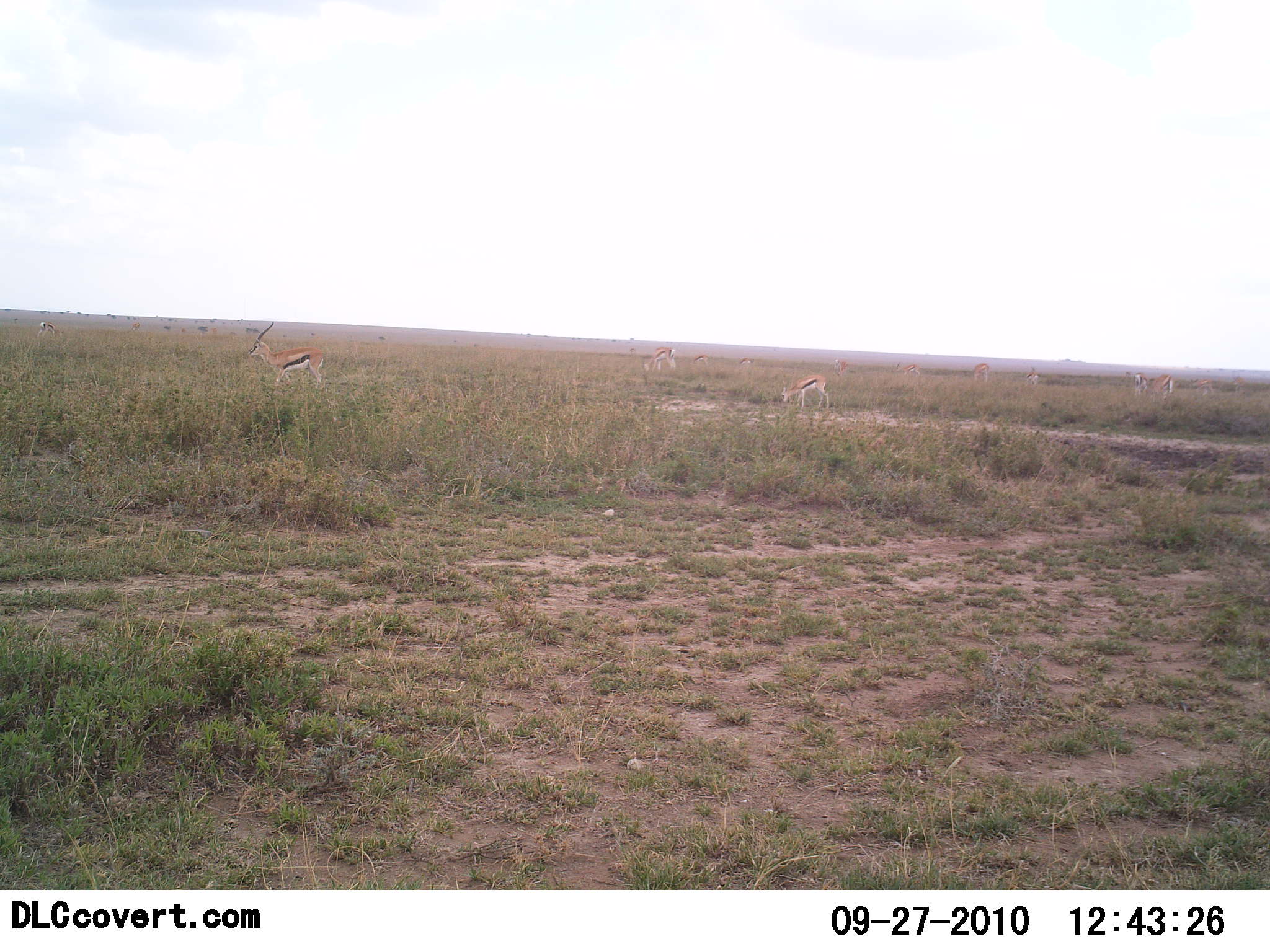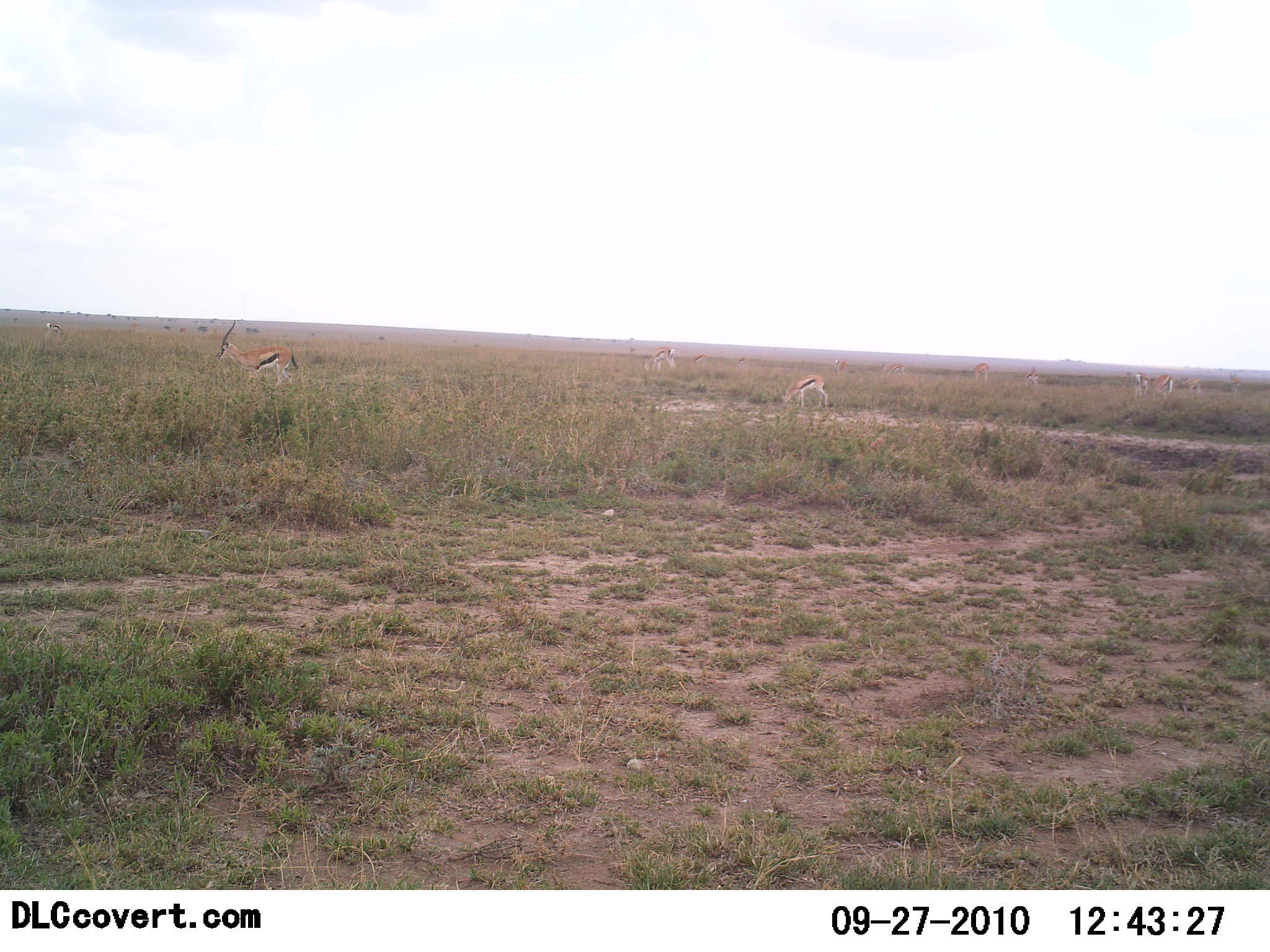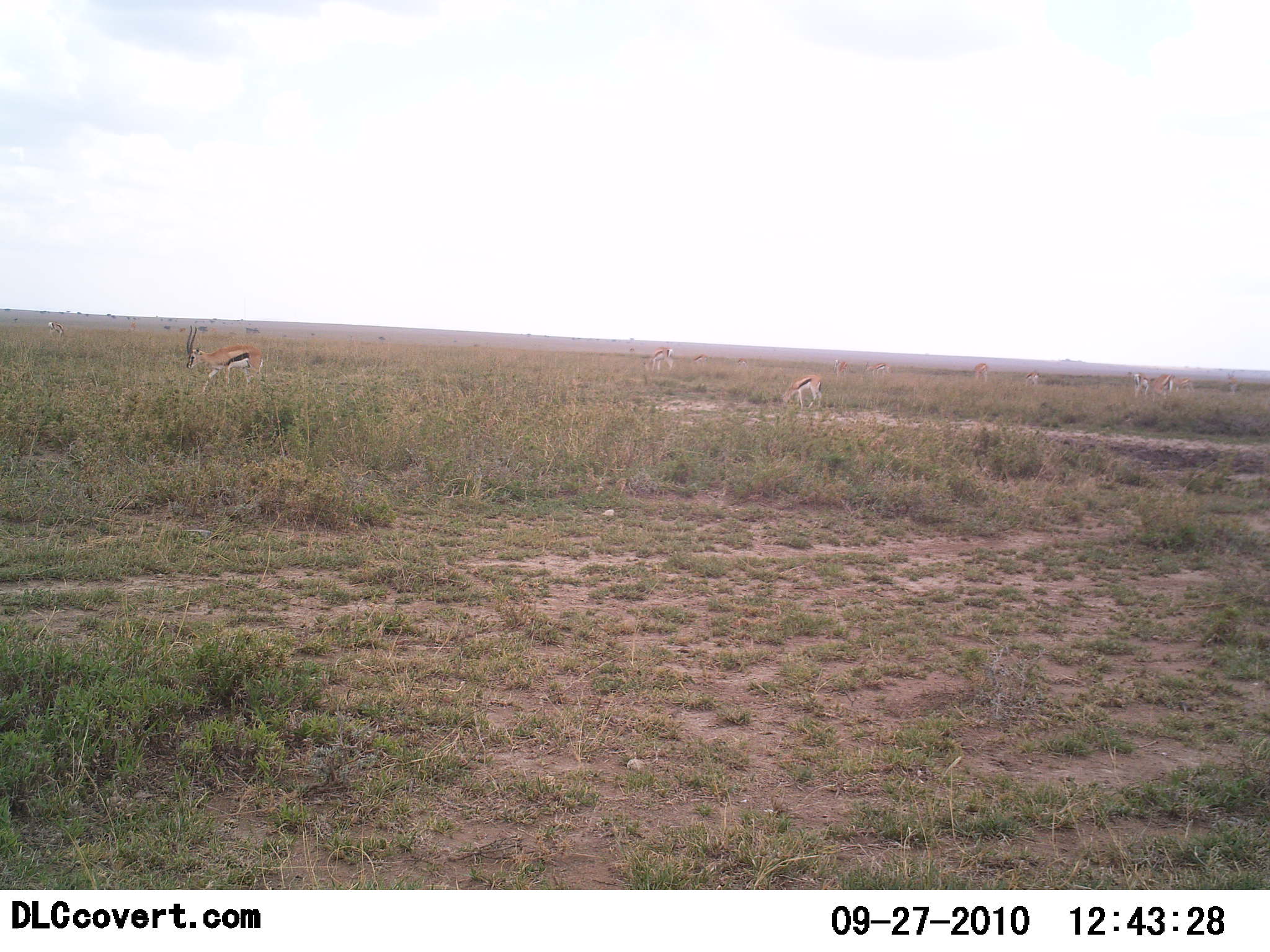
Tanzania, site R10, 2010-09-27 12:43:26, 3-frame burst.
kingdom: Animalia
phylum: Chordata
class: Mammalia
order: Artiodactyla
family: Bovidae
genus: Eudorcas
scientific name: Eudorcas thomsonii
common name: thomson's gazelle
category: gazellethomsons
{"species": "gazellethomsons (thomson's gazelle) (Eudorcas thomsonii)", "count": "8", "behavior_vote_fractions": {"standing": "31%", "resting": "0%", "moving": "38%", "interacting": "0%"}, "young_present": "0%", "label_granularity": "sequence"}